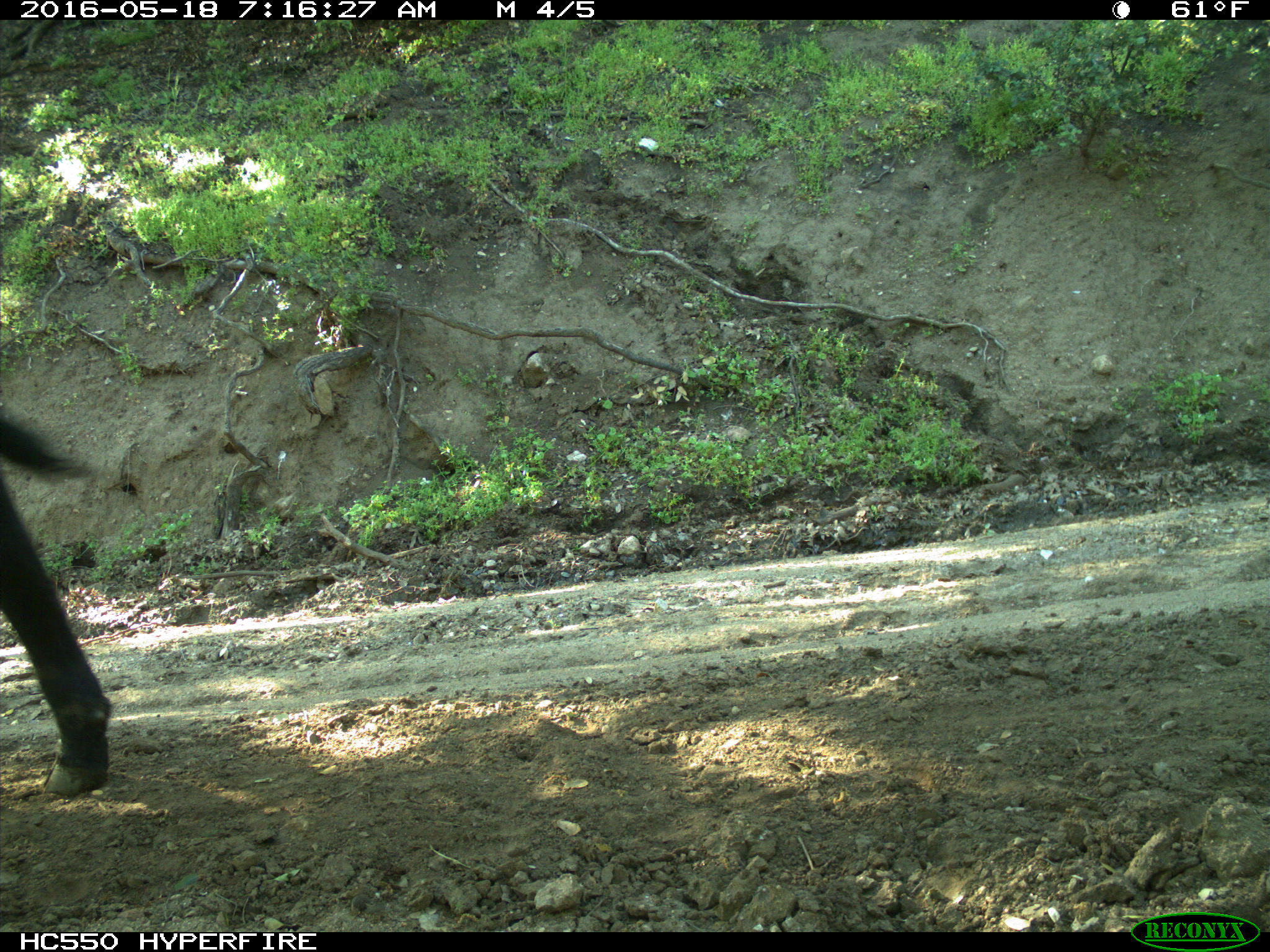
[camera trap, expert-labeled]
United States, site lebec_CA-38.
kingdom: Animalia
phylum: Chordata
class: Mammalia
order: Artiodactyla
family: Bovidae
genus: Bos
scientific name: Bos taurus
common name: domestic cow